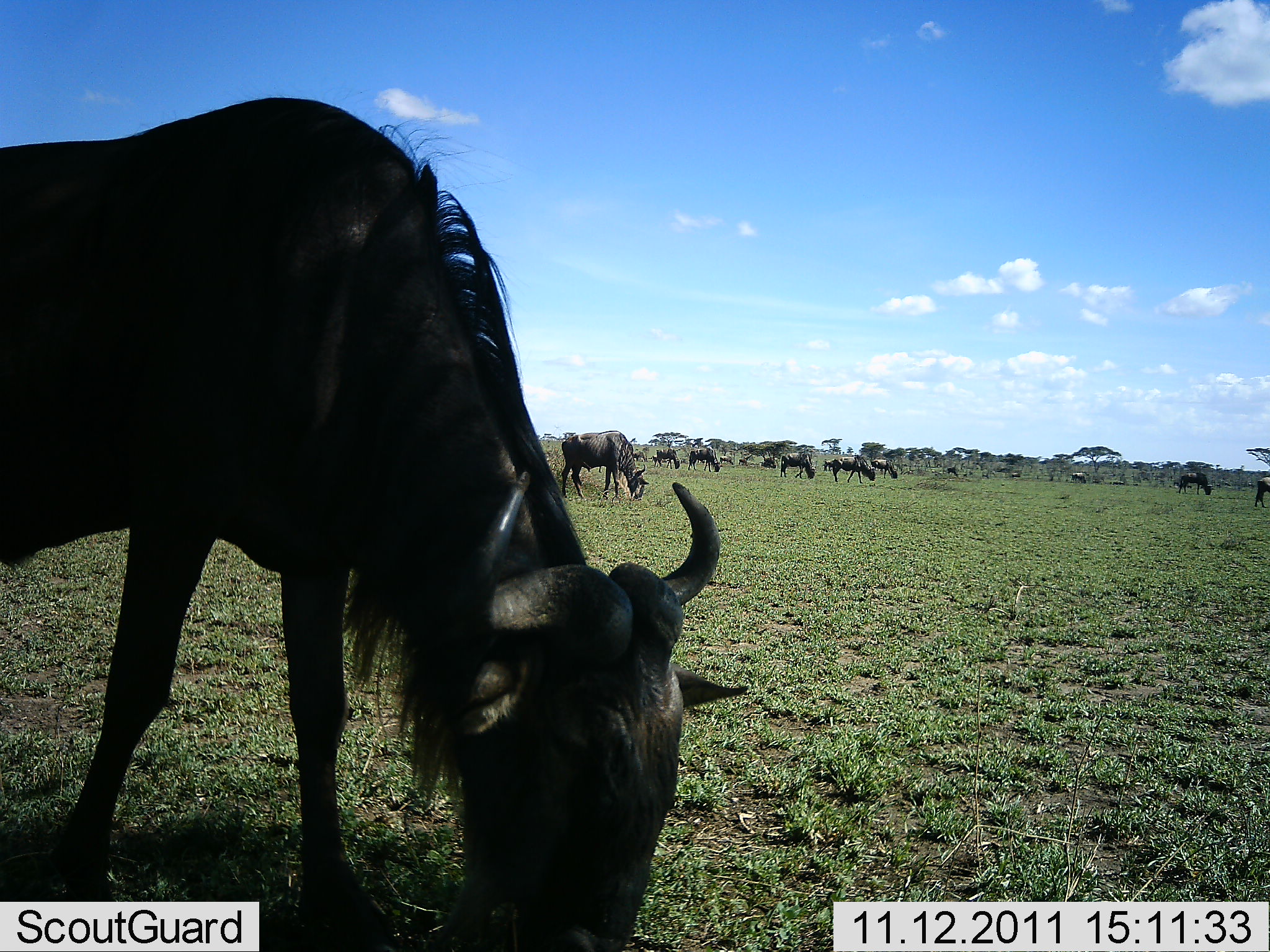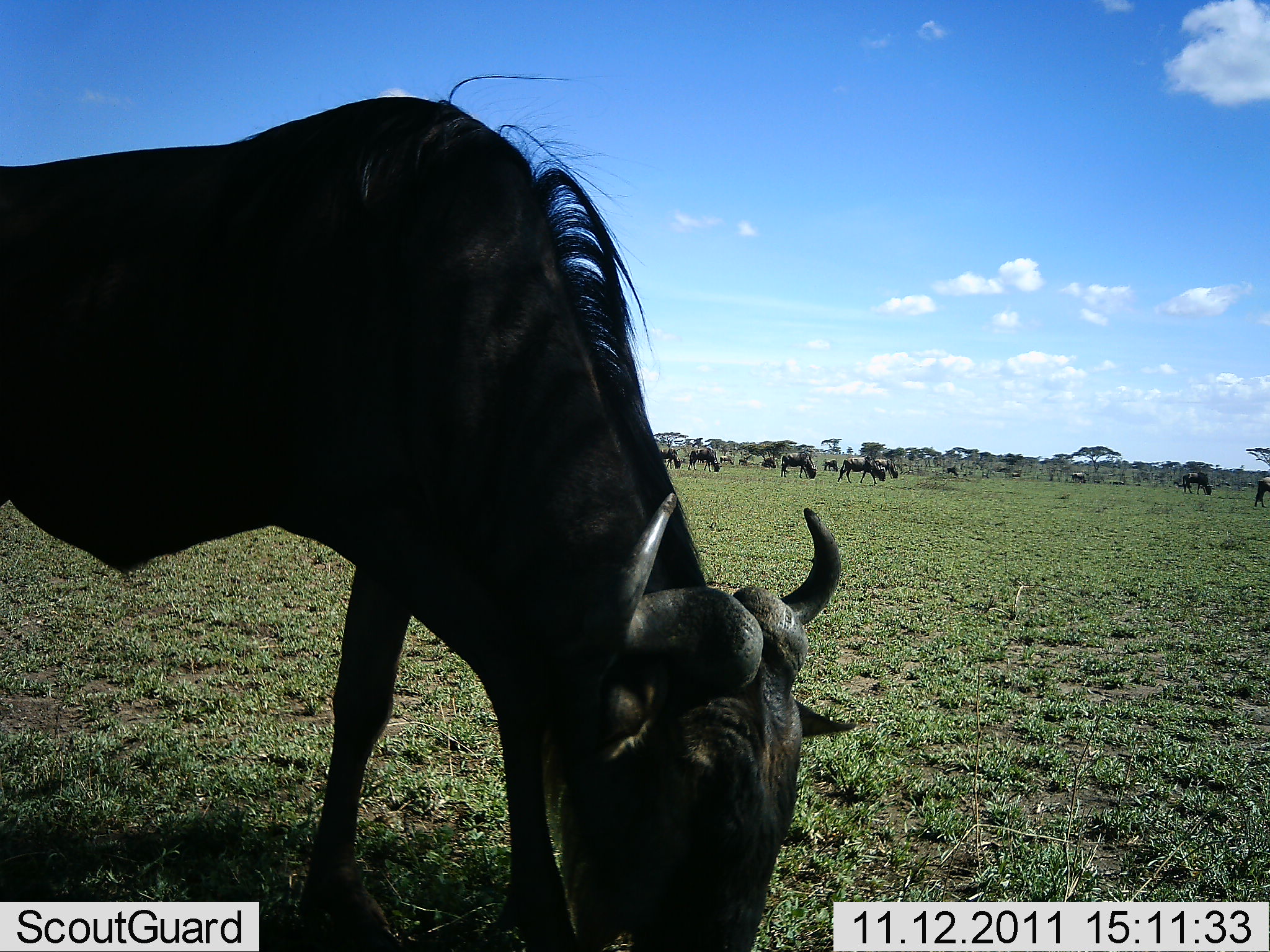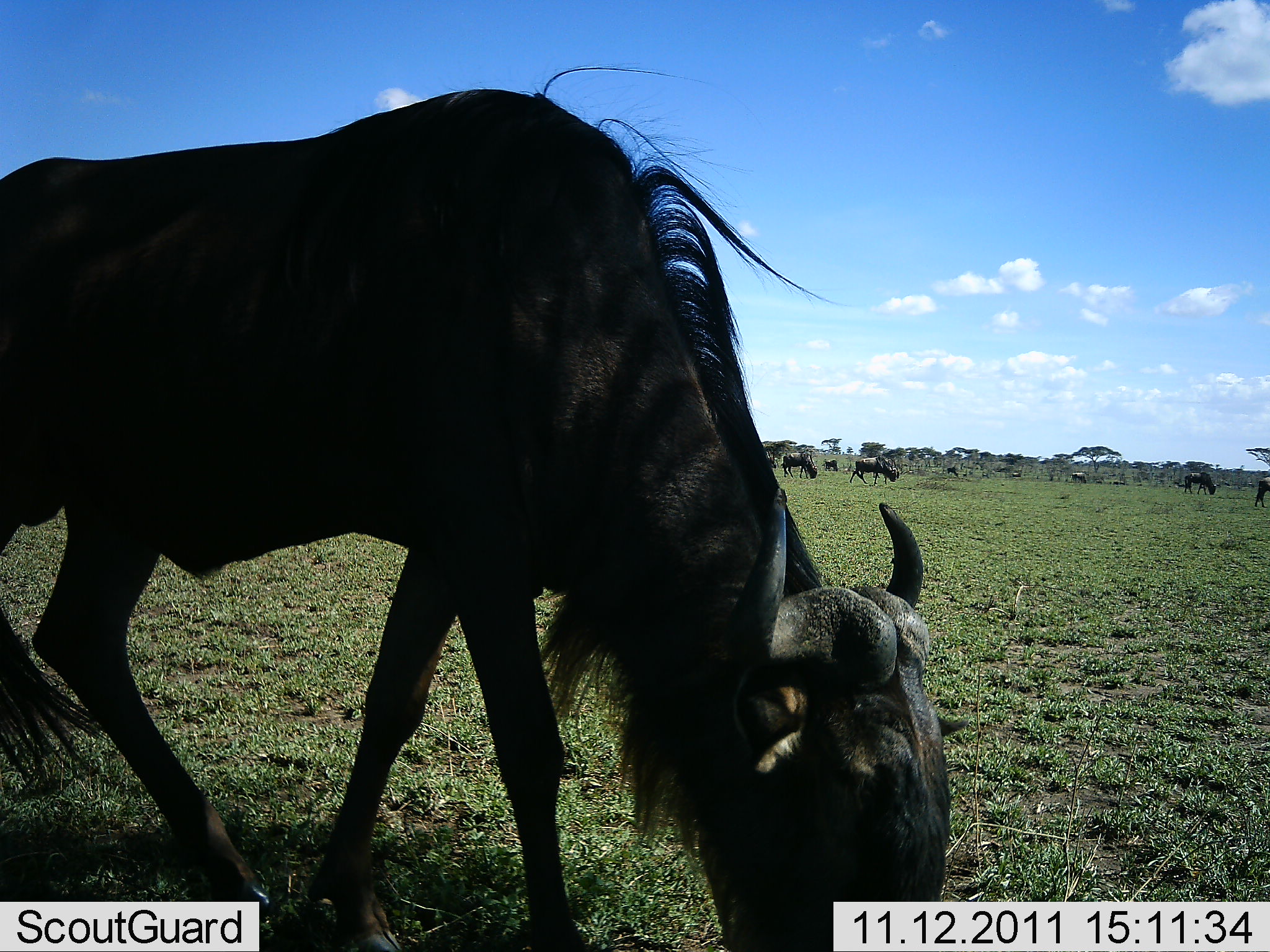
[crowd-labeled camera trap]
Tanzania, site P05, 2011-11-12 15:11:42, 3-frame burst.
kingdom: Animalia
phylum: Chordata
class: Mammalia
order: Artiodactyla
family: Bovidae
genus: Connochaetes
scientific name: Connochaetes taurinus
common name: blue wildebeest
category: wildebeest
Wildebeest (blue wildebeest) (Connochaetes taurinus), count 11-50. Behavior (volunteer vote fractions): standing 30%, resting 0%, moving 50%, interacting 0%. Young present (vote fraction): 0%. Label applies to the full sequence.